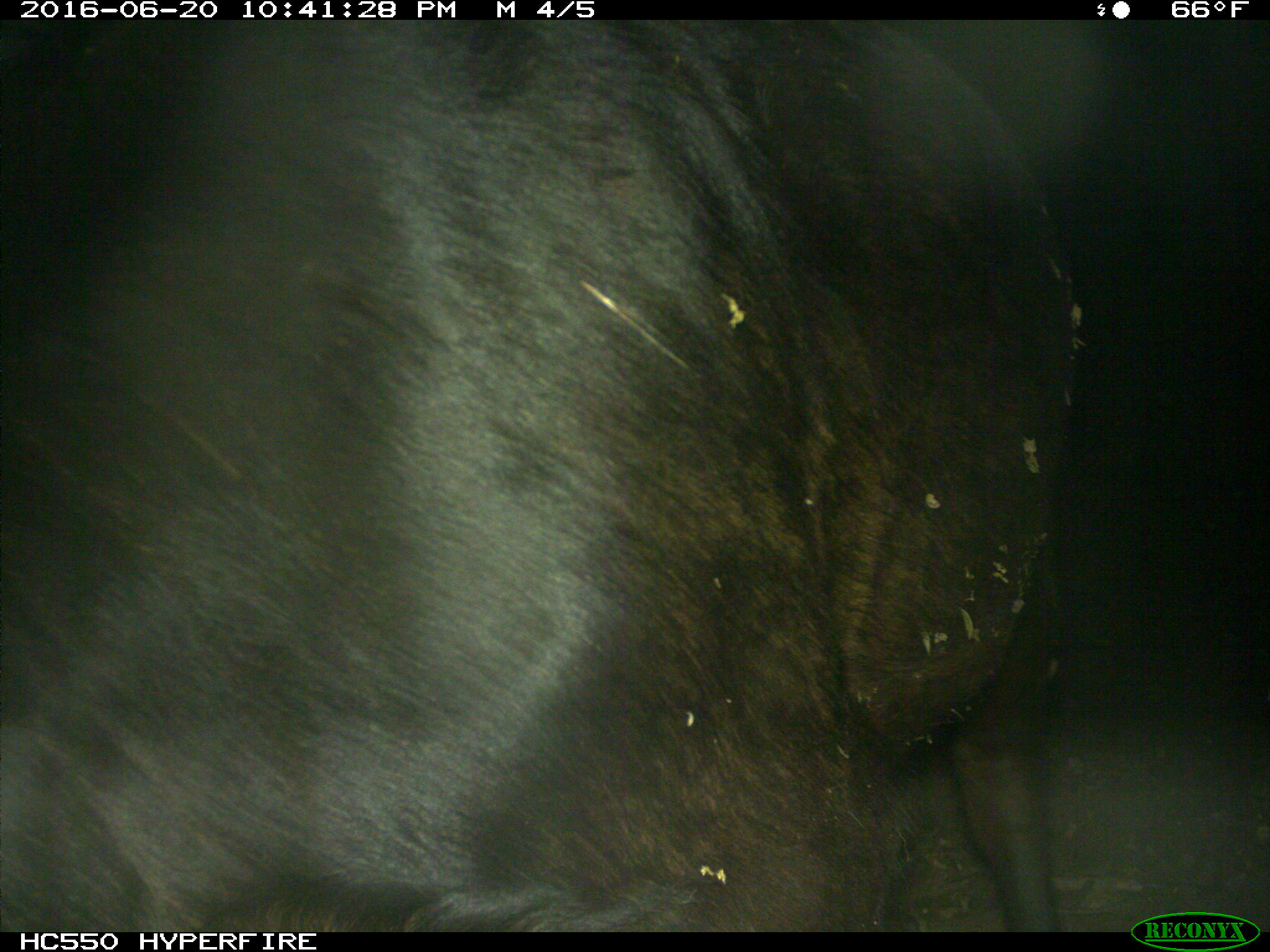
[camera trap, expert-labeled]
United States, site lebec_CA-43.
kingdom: Animalia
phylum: Chordata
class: Mammalia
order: Artiodactyla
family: Bovidae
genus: Bos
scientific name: Bos taurus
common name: domestic cow